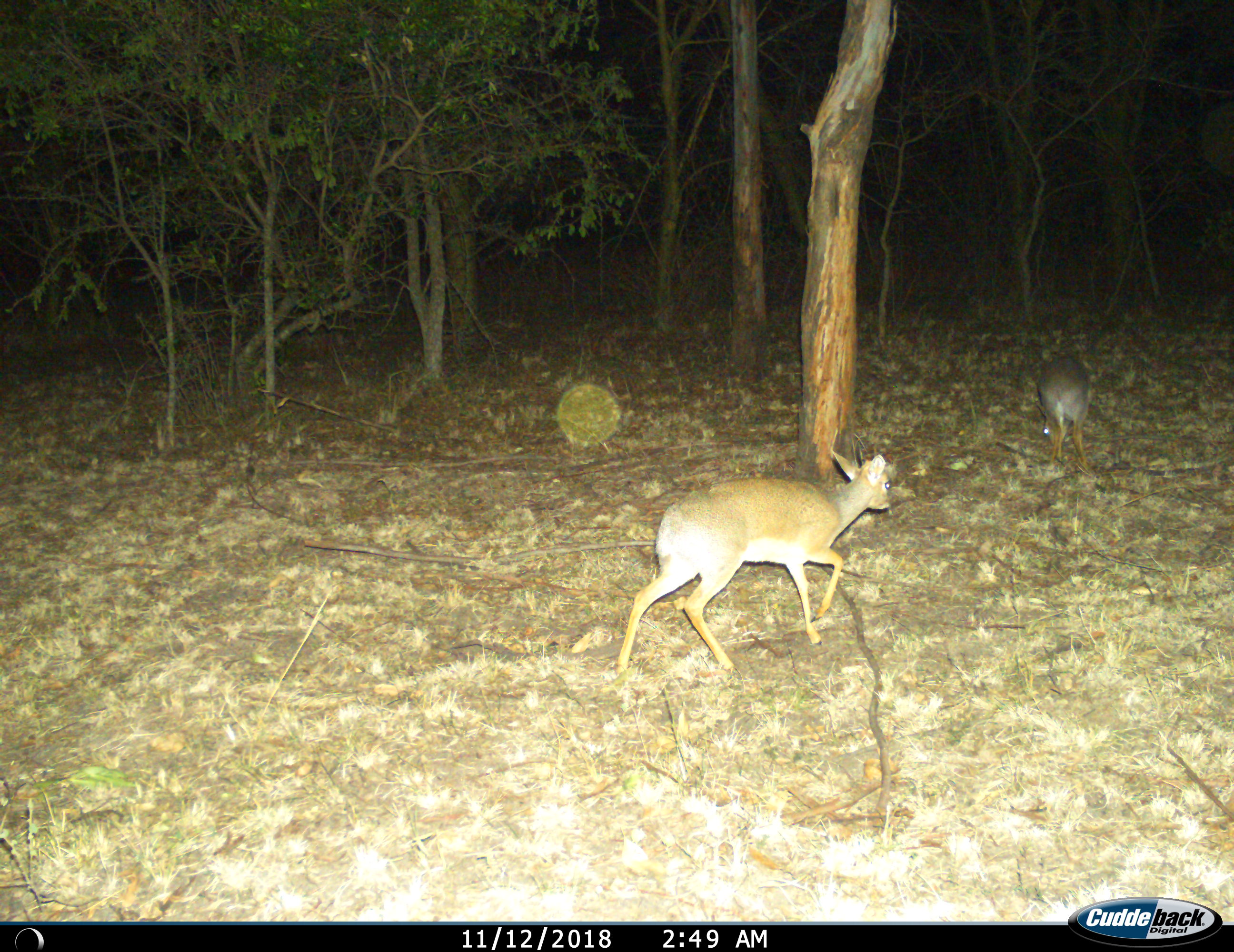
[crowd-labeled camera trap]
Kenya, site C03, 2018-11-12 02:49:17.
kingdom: Animalia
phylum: Chordata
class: Mammalia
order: Artiodactyla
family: Bovidae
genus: Madoqua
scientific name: Madoqua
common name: dikdik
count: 2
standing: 14%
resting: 0%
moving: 100%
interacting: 0%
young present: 14%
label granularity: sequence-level